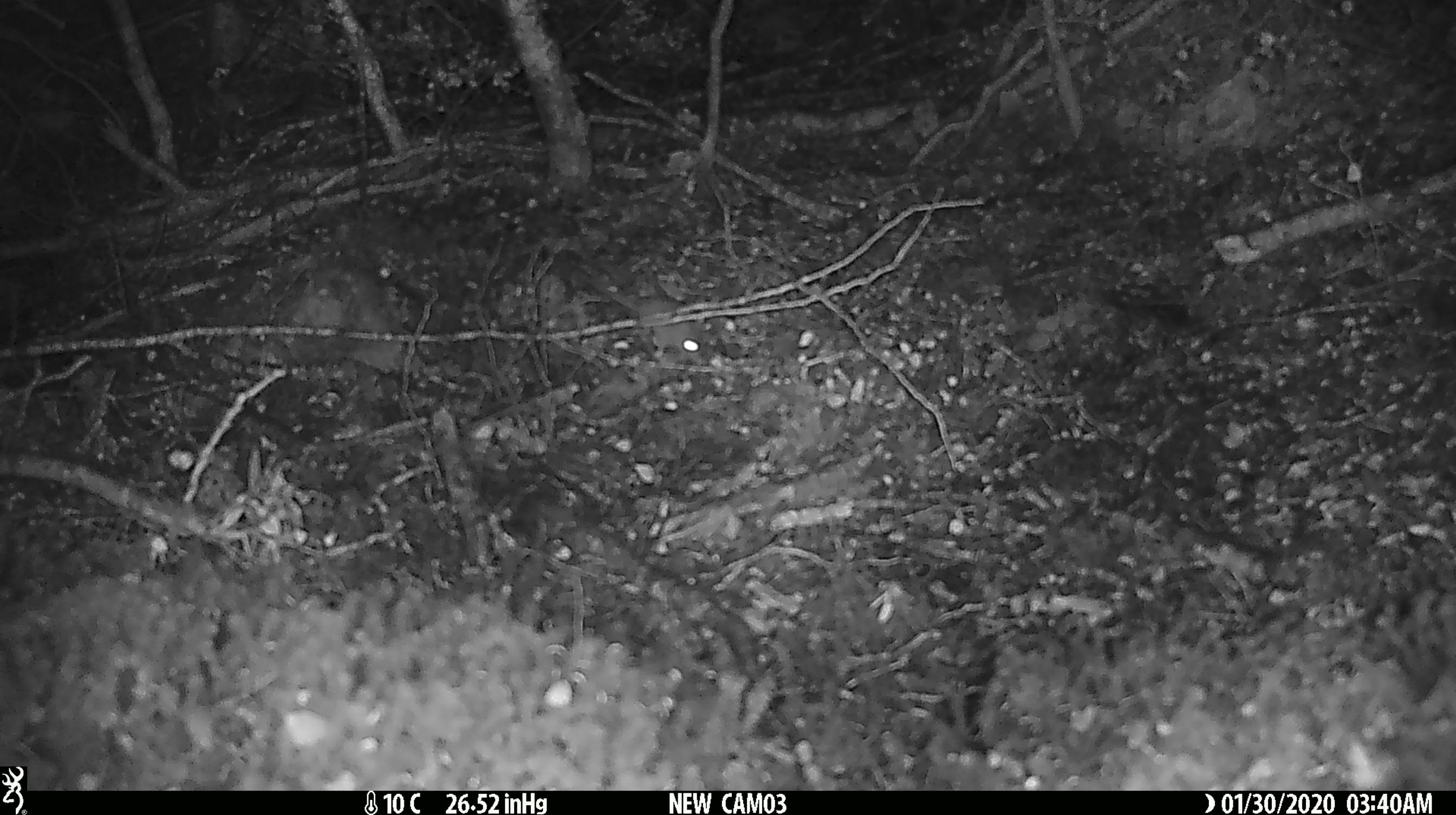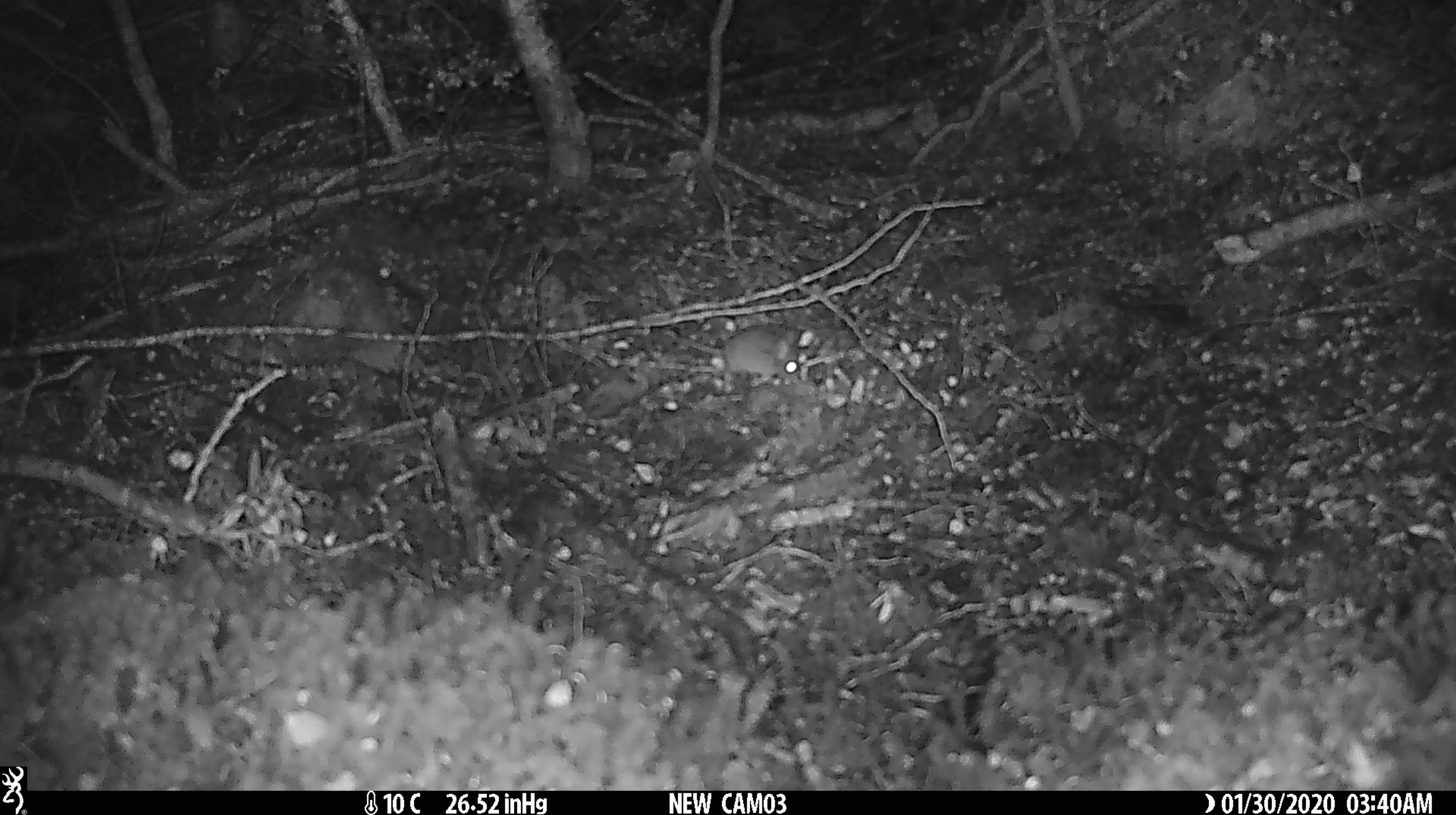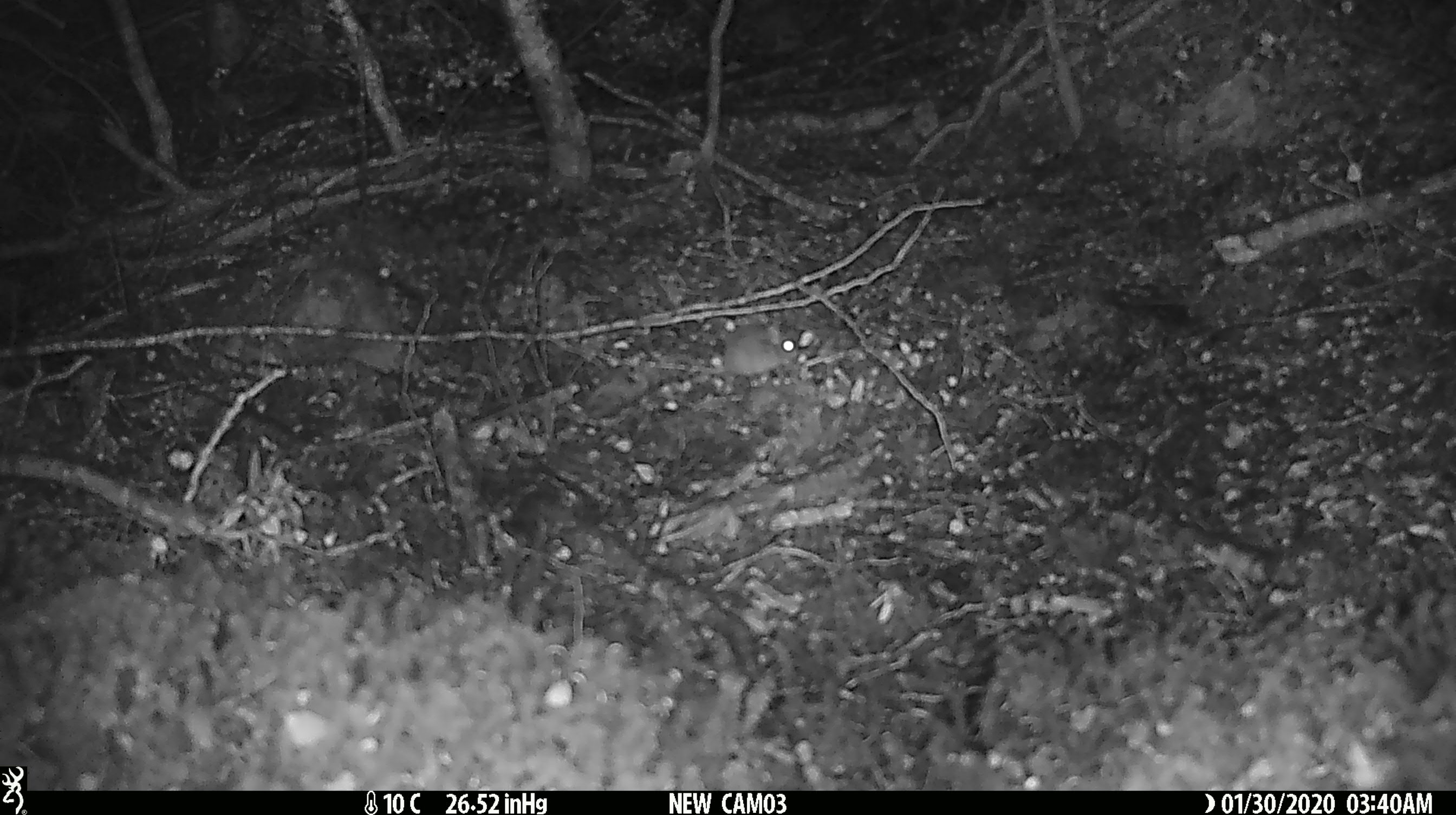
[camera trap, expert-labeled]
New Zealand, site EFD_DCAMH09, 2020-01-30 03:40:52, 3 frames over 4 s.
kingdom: Animalia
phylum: Chordata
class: Mammalia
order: Rodentia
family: Muridae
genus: Mus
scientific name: Mus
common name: mouse